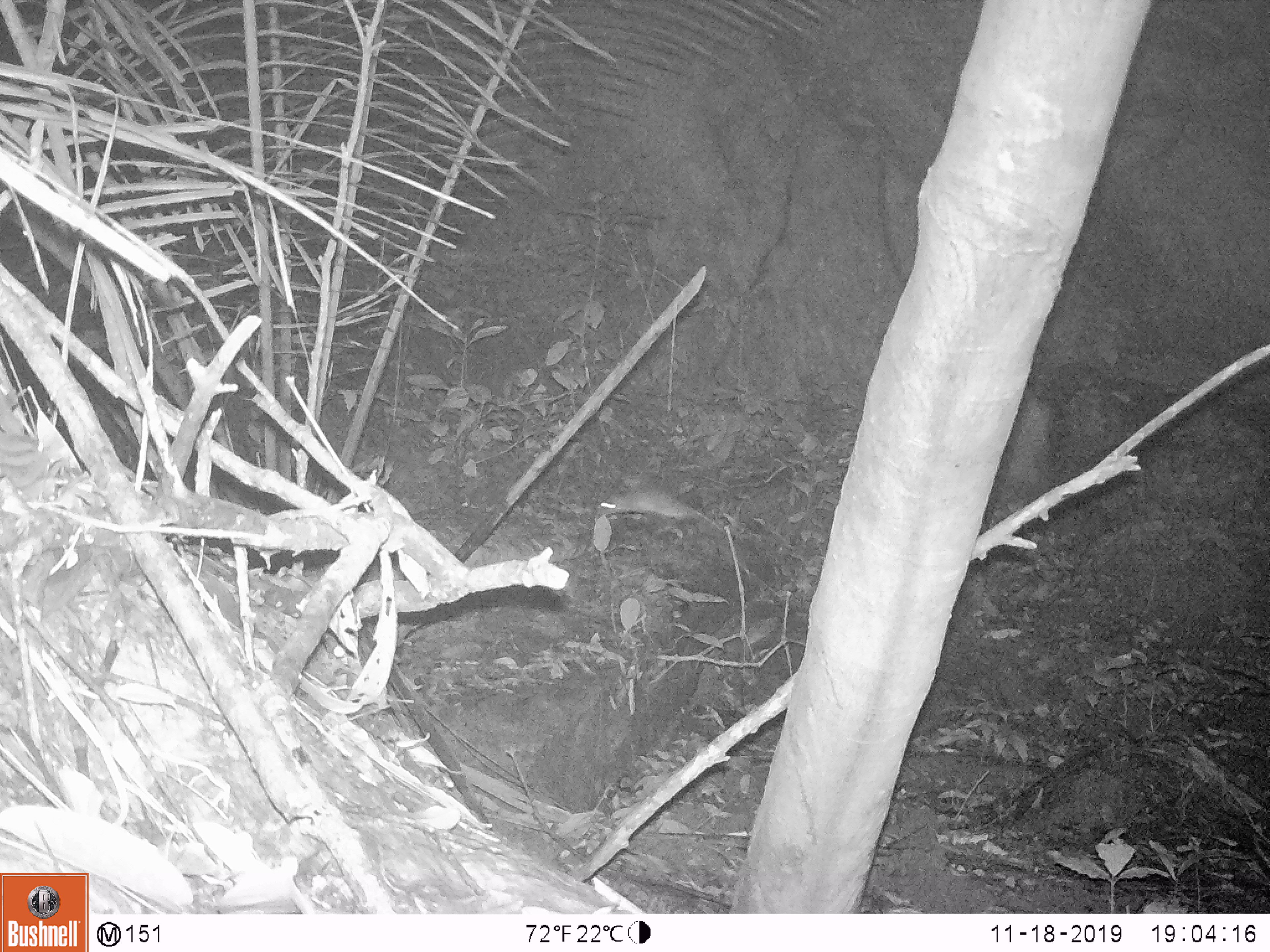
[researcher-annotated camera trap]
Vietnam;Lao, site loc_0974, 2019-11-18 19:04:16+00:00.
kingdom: Animalia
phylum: Chordata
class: Mammalia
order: Rodentia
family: Muridae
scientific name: Muridae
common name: old-world mice and rats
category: unidentified murid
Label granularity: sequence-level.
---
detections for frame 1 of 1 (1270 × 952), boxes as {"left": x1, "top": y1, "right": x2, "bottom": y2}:
unidentified murid: {"left": 597, "top": 487, "right": 726, "bottom": 534}